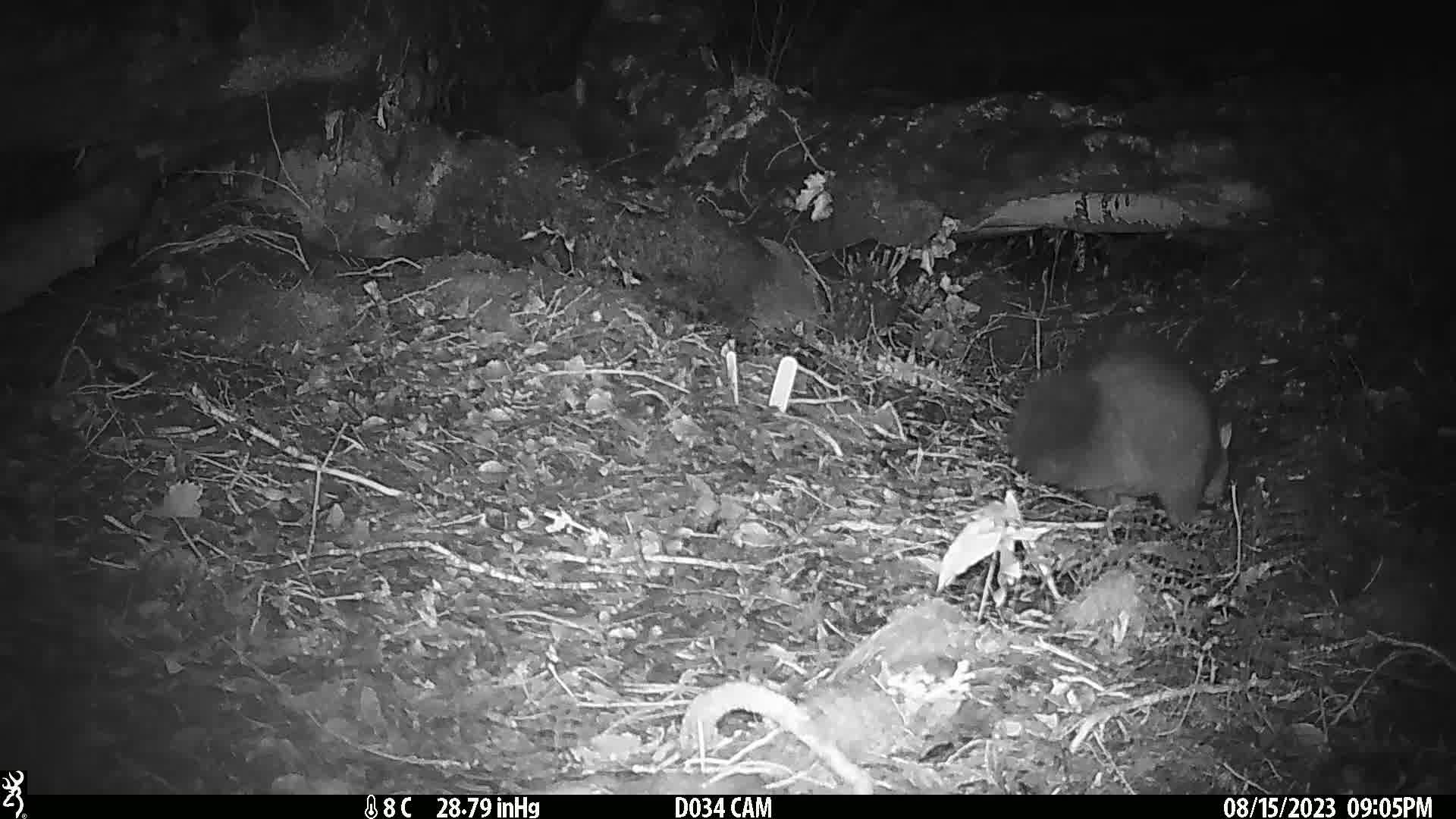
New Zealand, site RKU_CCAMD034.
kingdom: Animalia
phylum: Chordata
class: Mammalia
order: Diprotodontia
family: Phalangeridae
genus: Trichosurus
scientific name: Trichosurus vulpecula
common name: common brushtail possum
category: possum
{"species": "possum (common brushtail possum) (Trichosurus vulpecula)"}